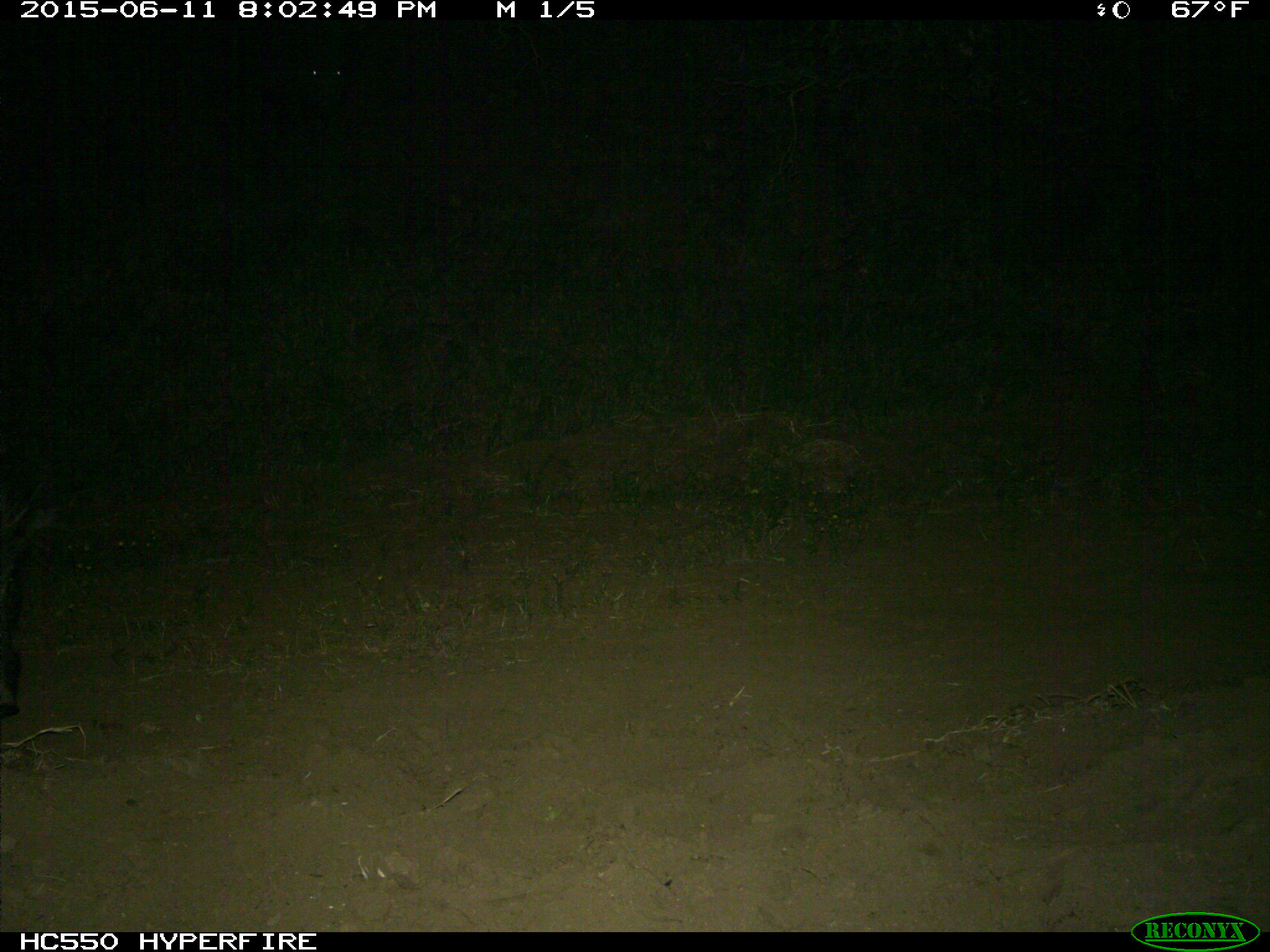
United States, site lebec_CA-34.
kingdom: Animalia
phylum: Chordata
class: Mammalia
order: Artiodactyla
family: Suidae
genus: Sus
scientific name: Sus scrofa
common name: wild boar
Sus scrofa (wild boar).